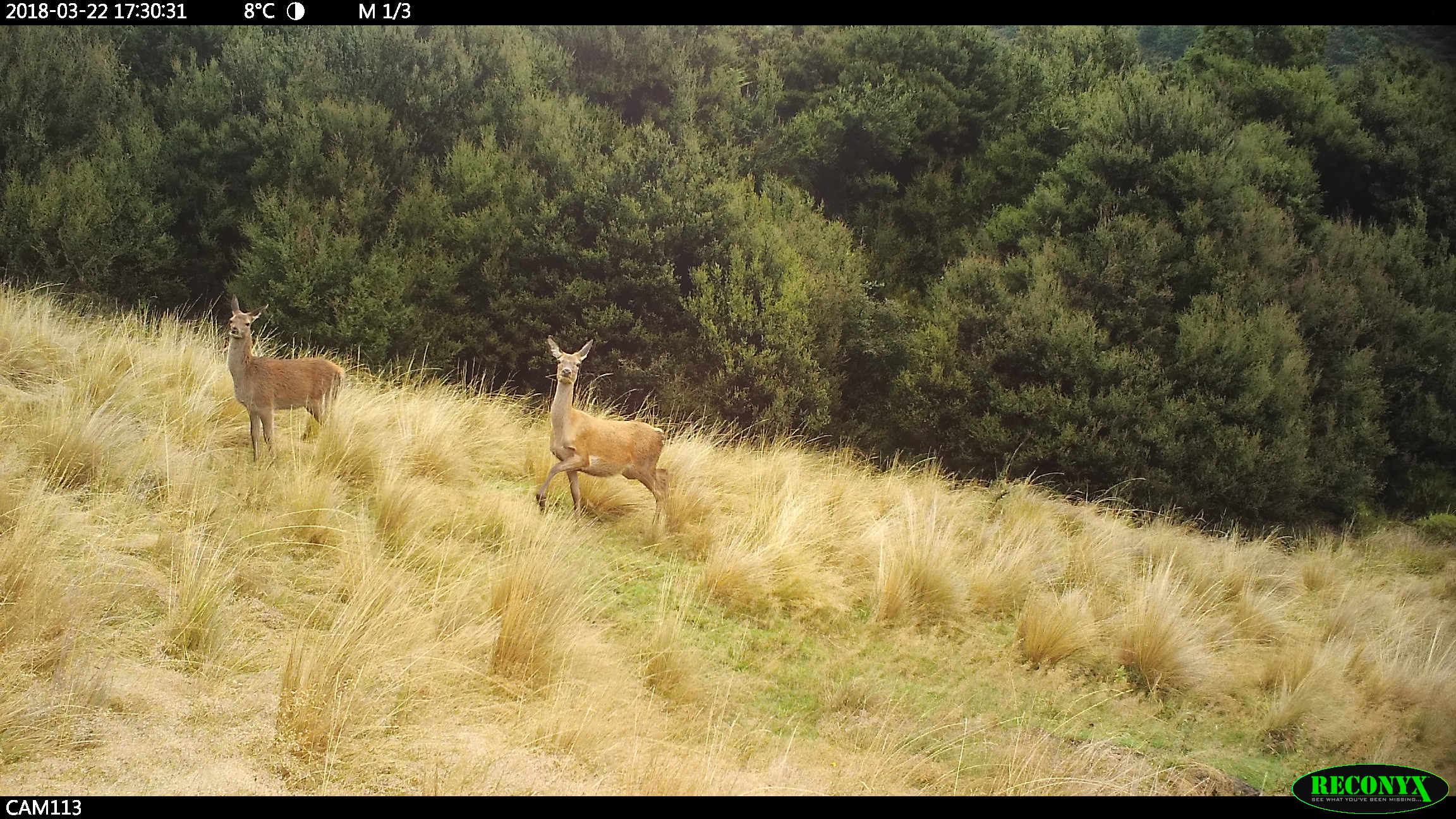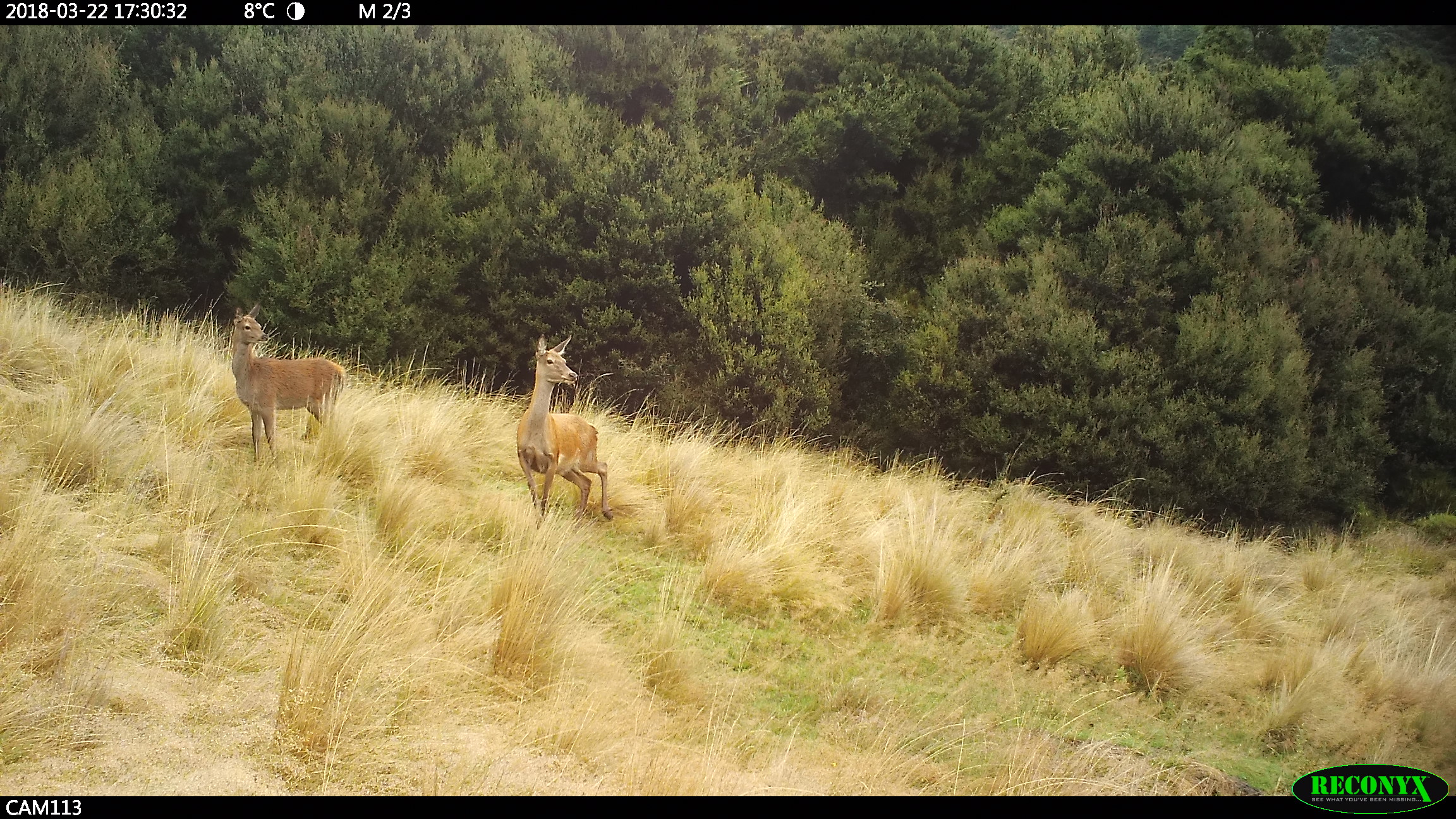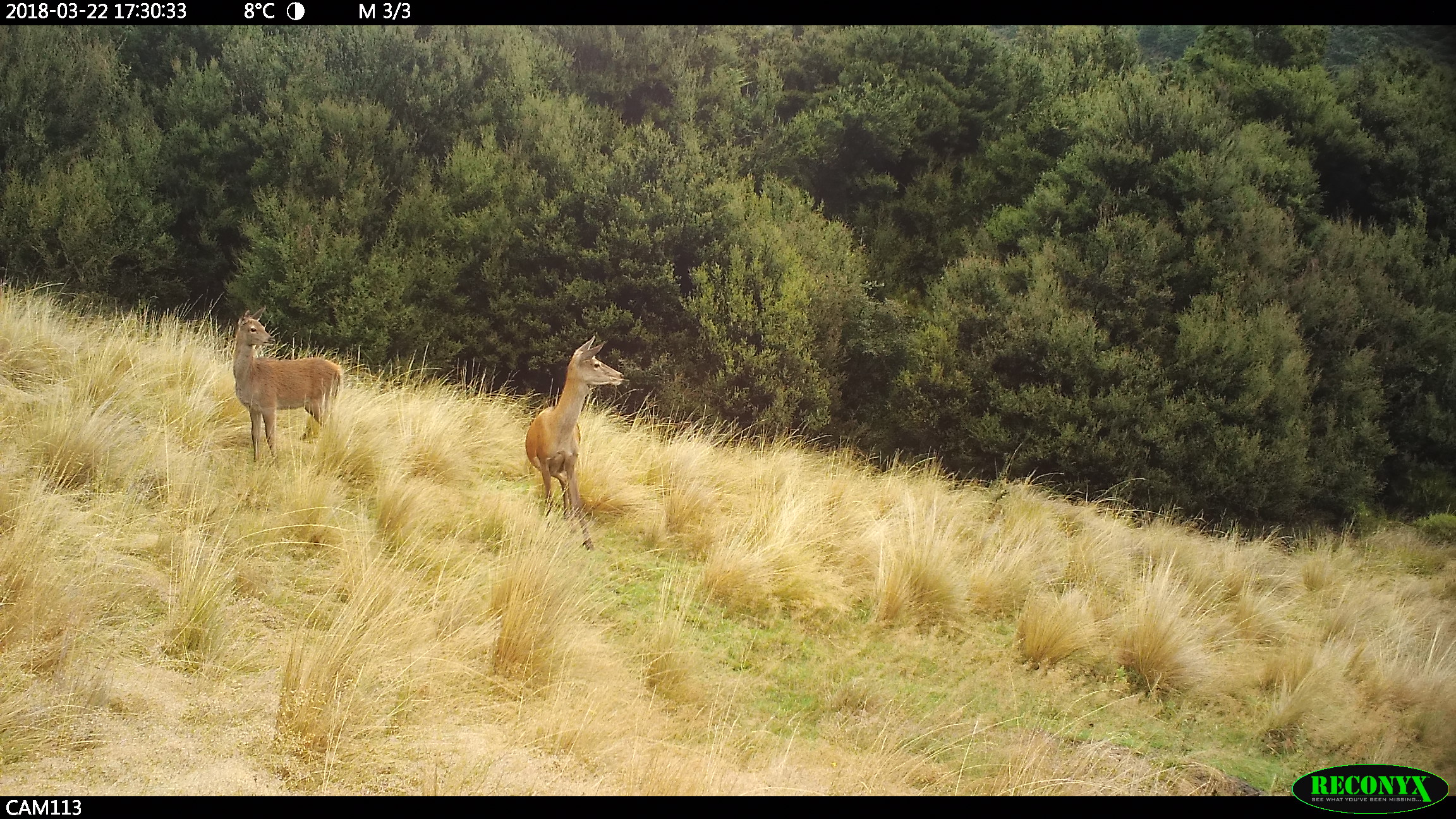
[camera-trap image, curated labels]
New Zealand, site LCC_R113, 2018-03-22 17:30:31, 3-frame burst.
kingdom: Animalia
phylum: Chordata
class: Mammalia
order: Artiodactyla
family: Cervidae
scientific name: Cervidae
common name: deer